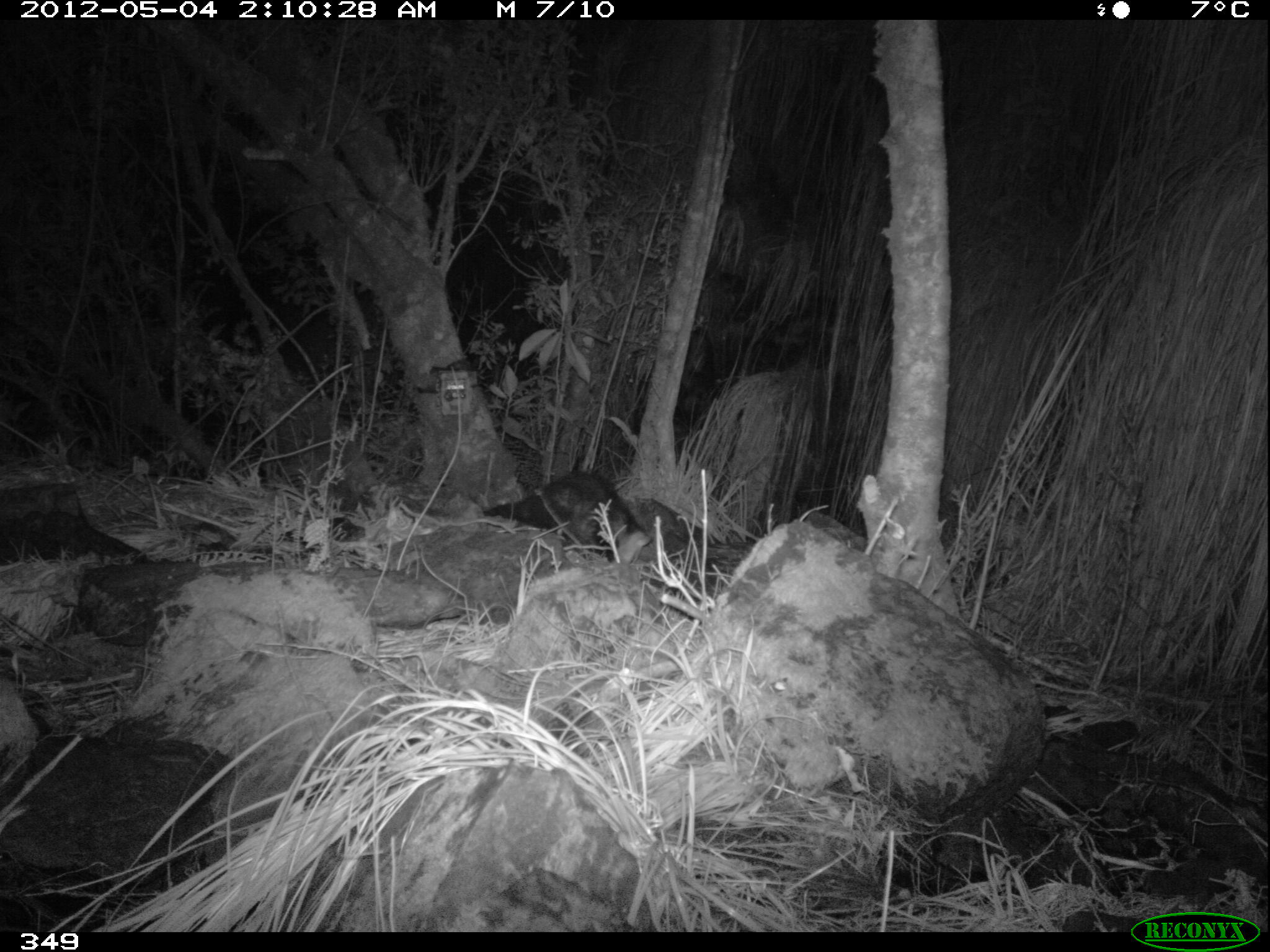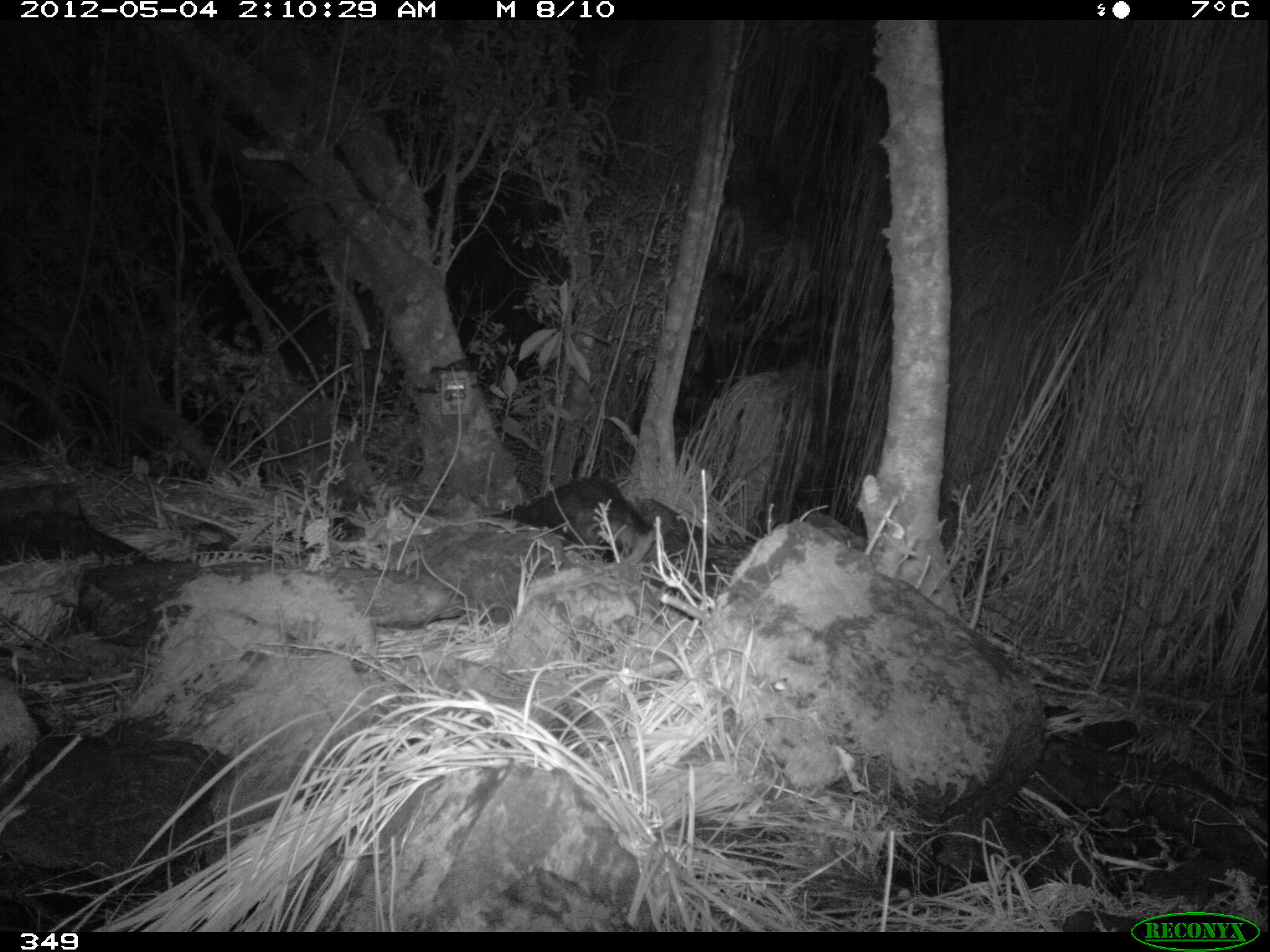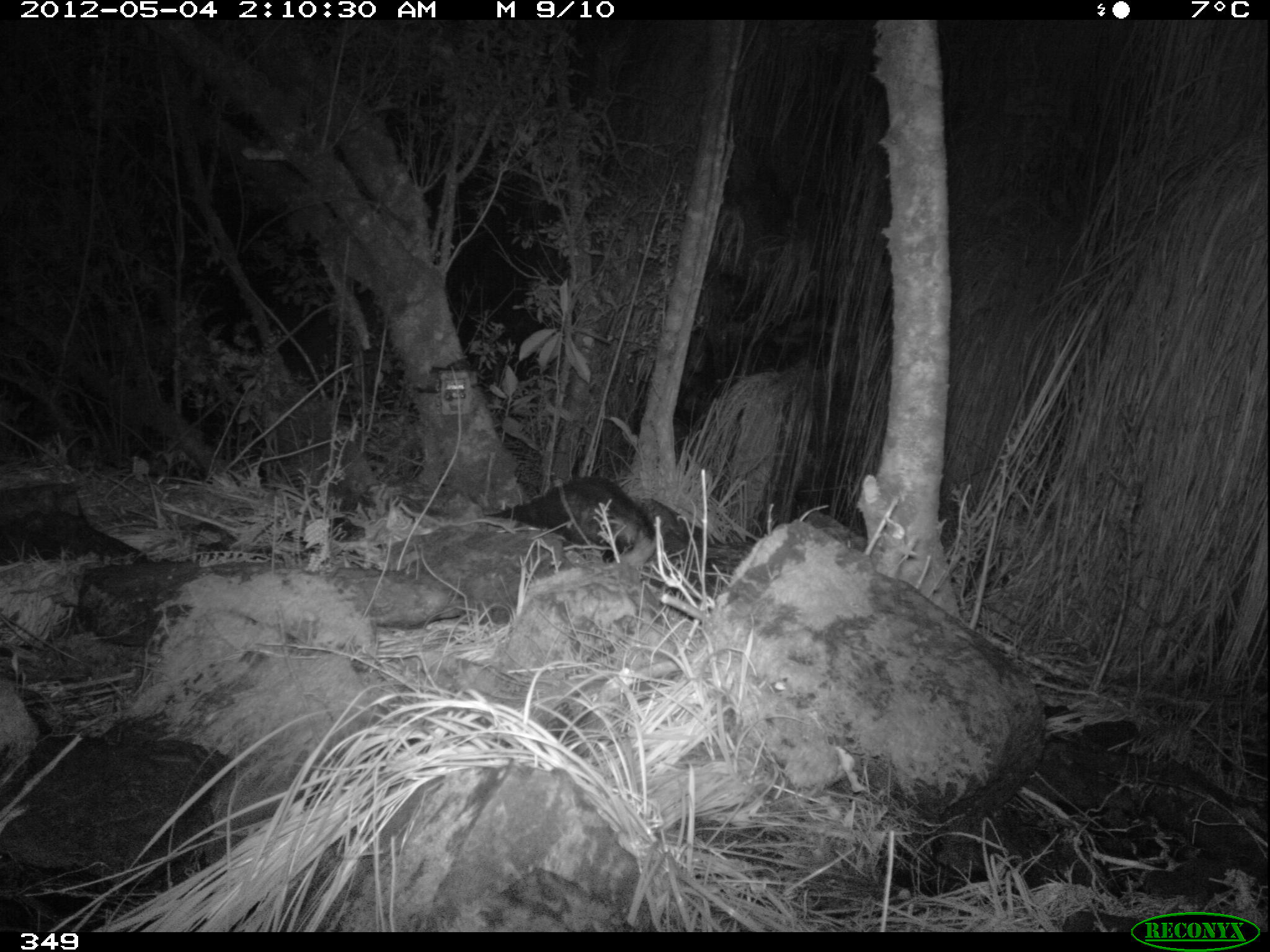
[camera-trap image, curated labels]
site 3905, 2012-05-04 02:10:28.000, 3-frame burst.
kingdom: Animalia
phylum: Chordata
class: Mammalia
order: Didelphimorphia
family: Didelphidae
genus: Didelphis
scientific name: Didelphis pernigra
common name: andean white-eared opossum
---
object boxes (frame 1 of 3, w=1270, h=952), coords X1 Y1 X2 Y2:
didelphis pernigra: 482 467 651 566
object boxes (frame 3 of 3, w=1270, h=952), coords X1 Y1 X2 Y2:
didelphis pernigra: 485 474 660 569